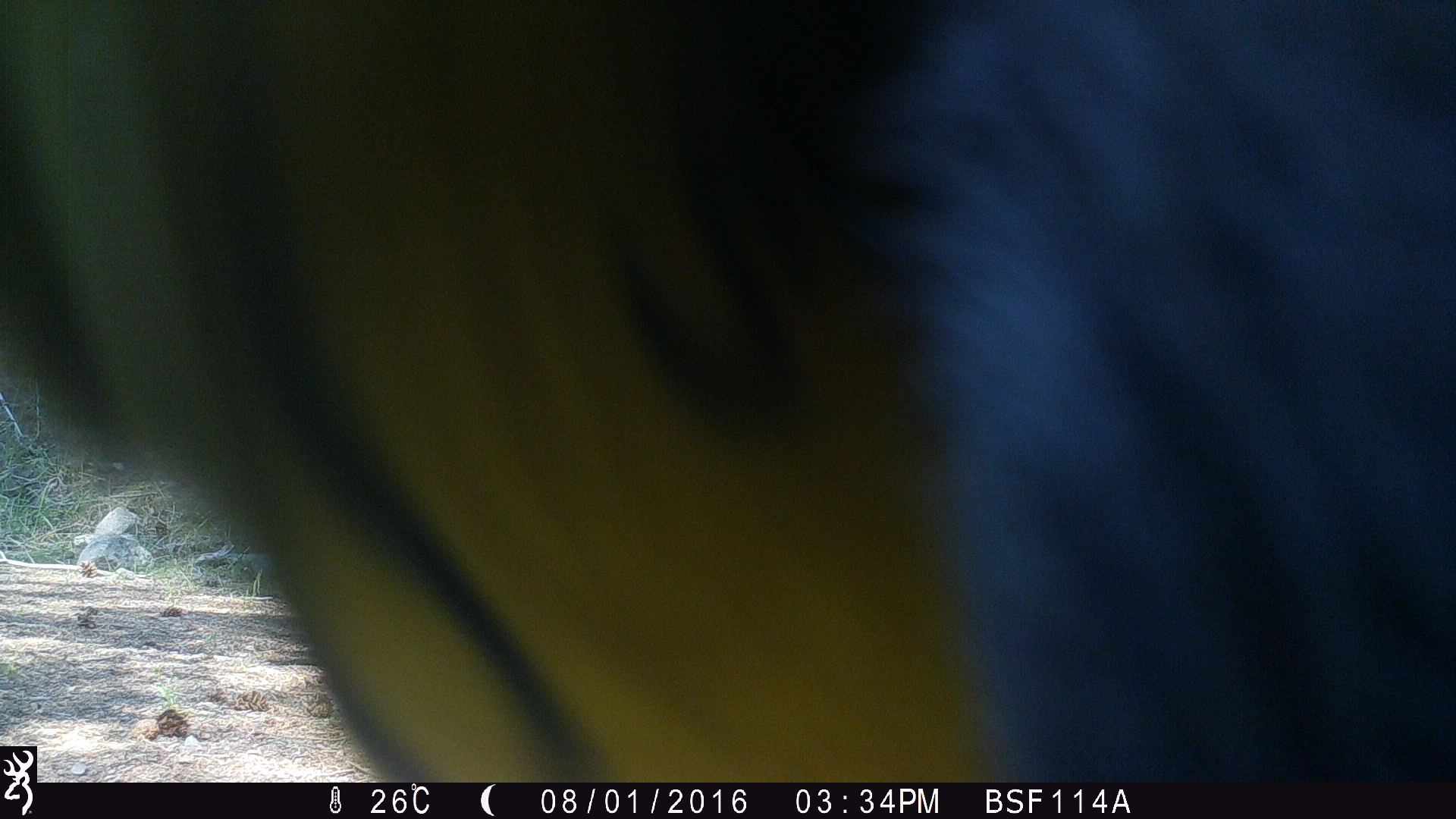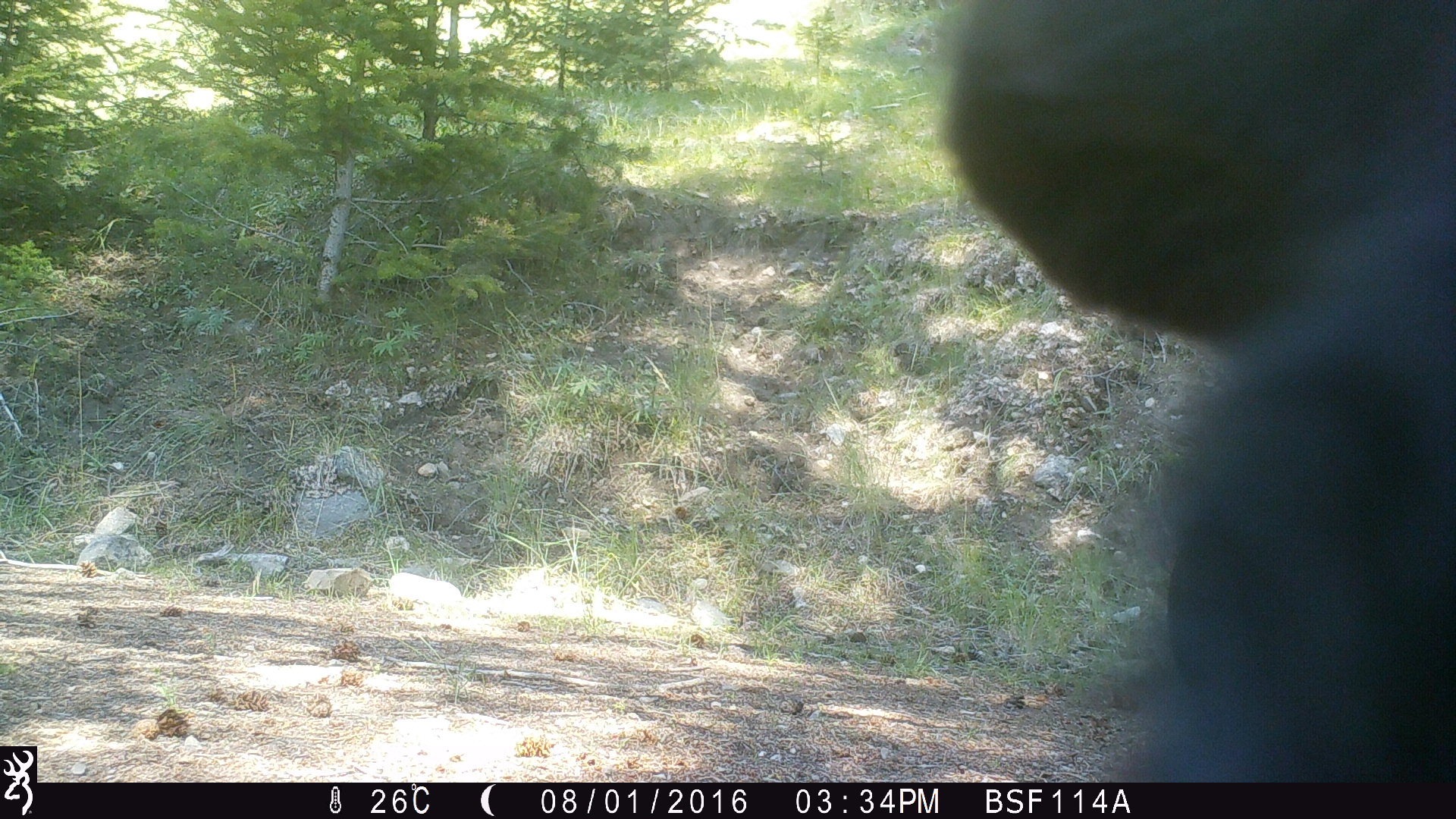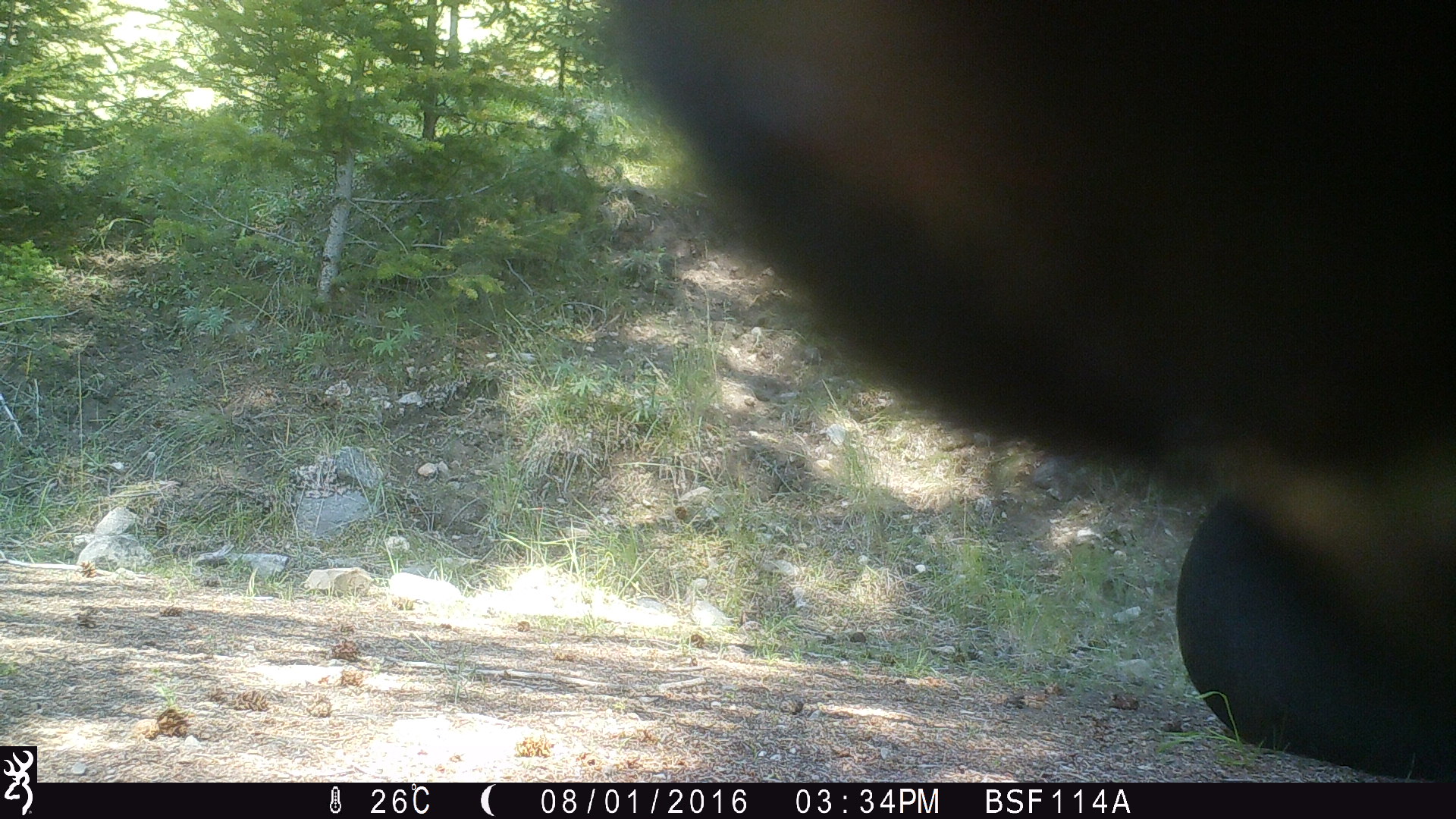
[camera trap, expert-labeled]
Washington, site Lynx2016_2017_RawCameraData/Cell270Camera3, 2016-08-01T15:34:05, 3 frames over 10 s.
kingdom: Animalia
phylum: Chordata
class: Mammalia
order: Artiodactyla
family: Bovidae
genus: Bos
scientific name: Bos taurus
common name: domestic cattle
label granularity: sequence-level